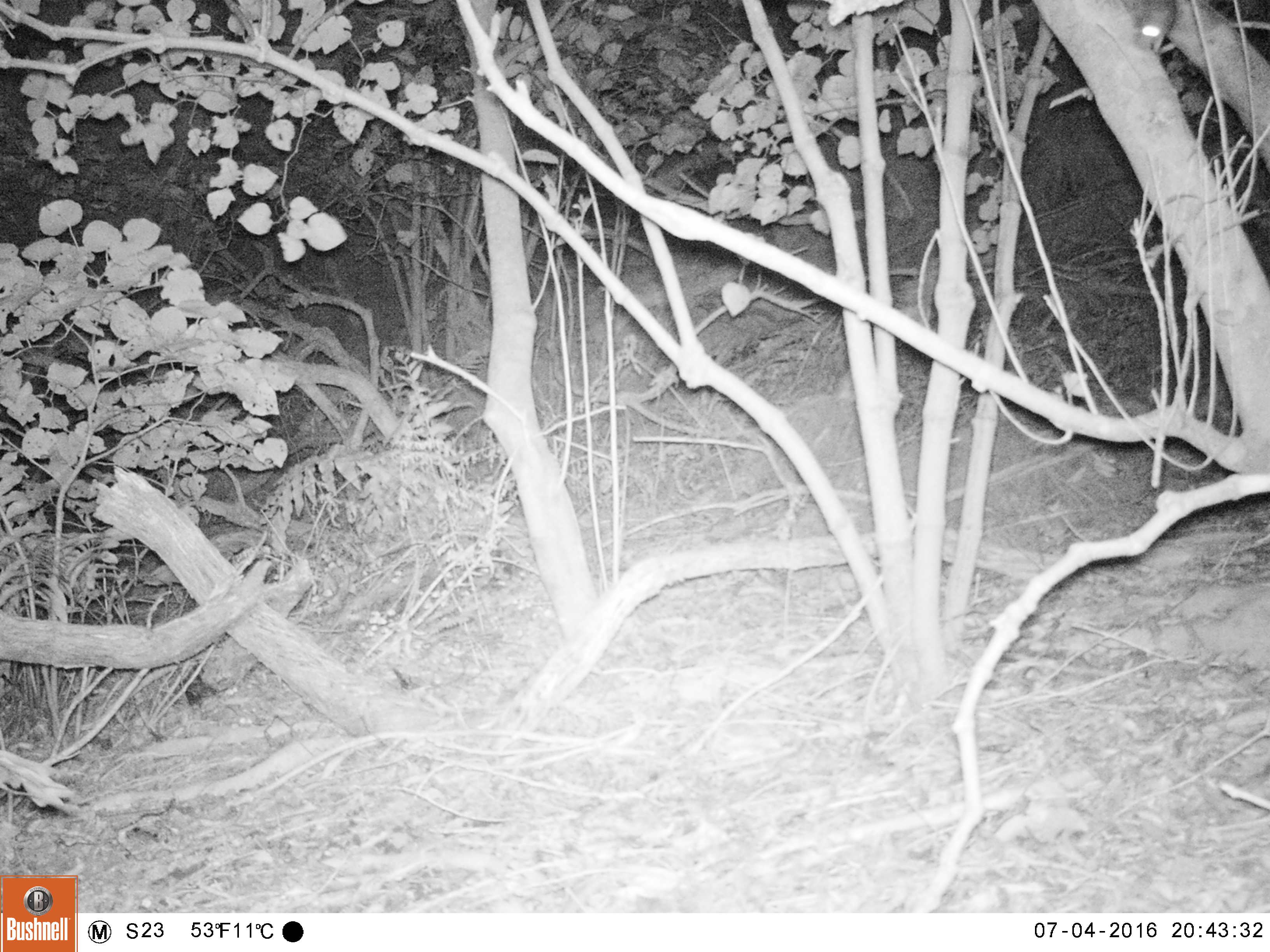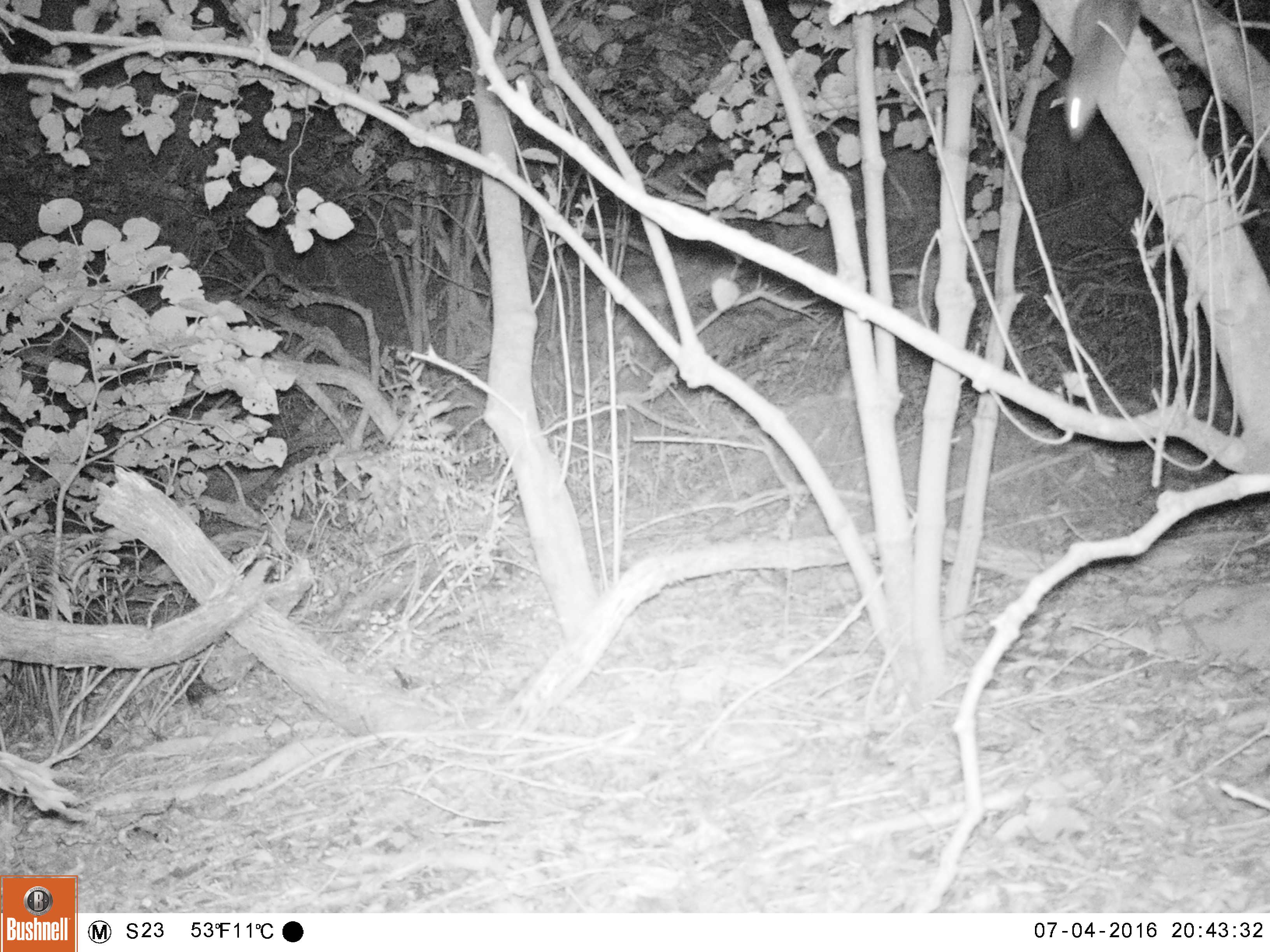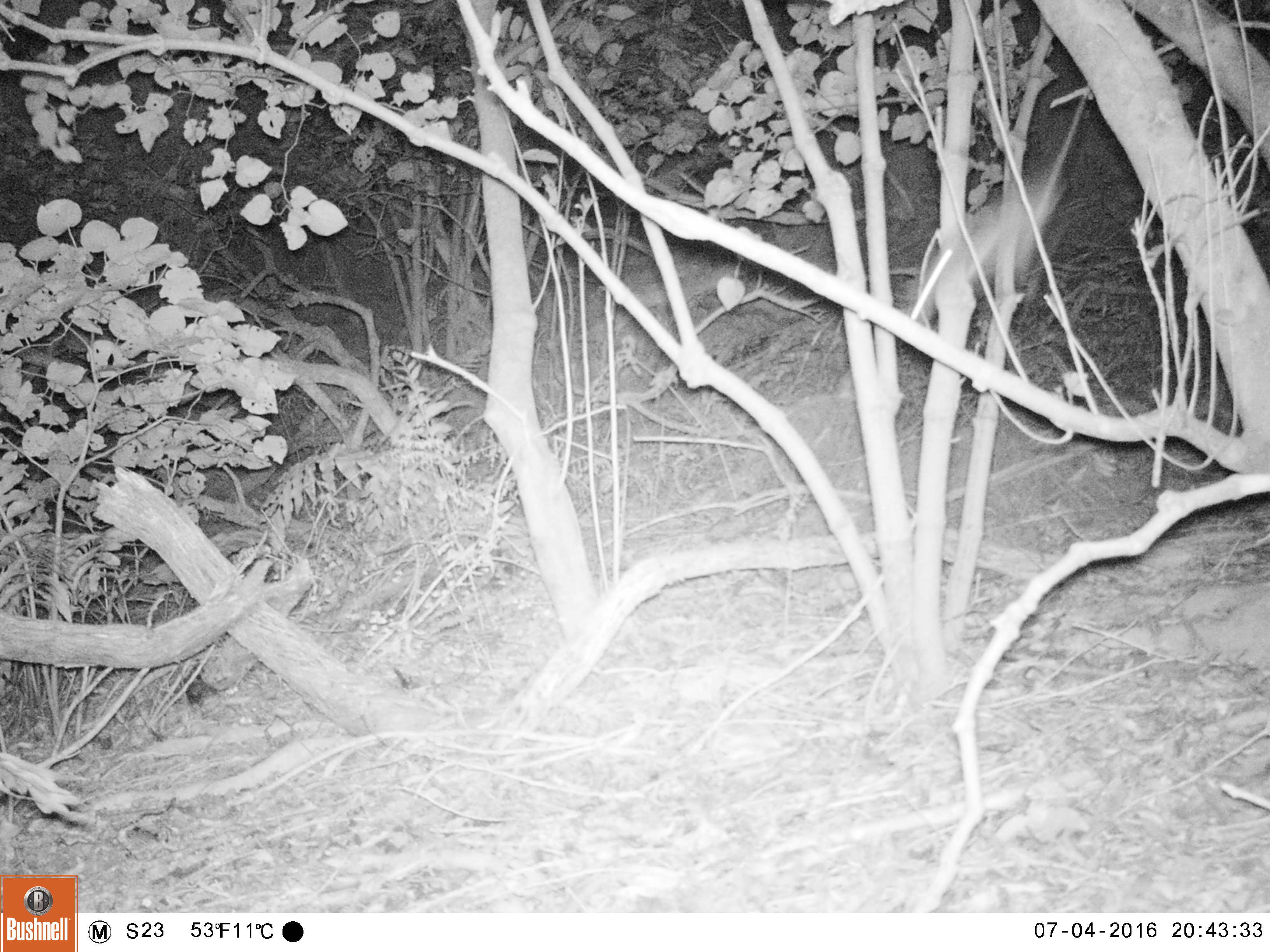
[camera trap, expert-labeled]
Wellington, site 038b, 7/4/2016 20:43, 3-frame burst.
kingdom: Animalia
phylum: Chordata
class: Mammalia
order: Rodentia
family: Muridae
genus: Rattus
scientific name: Rattus rattus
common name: ship rat